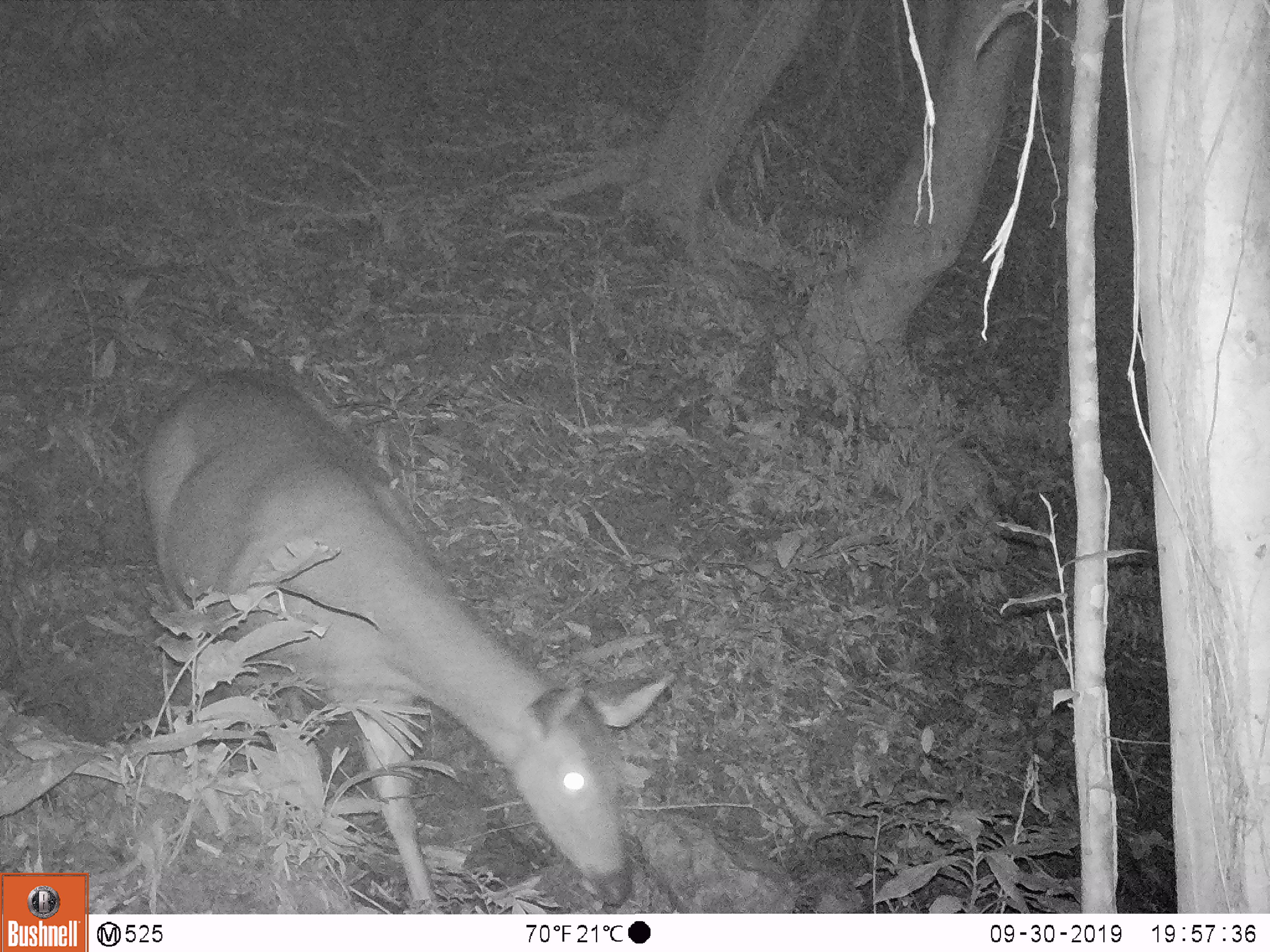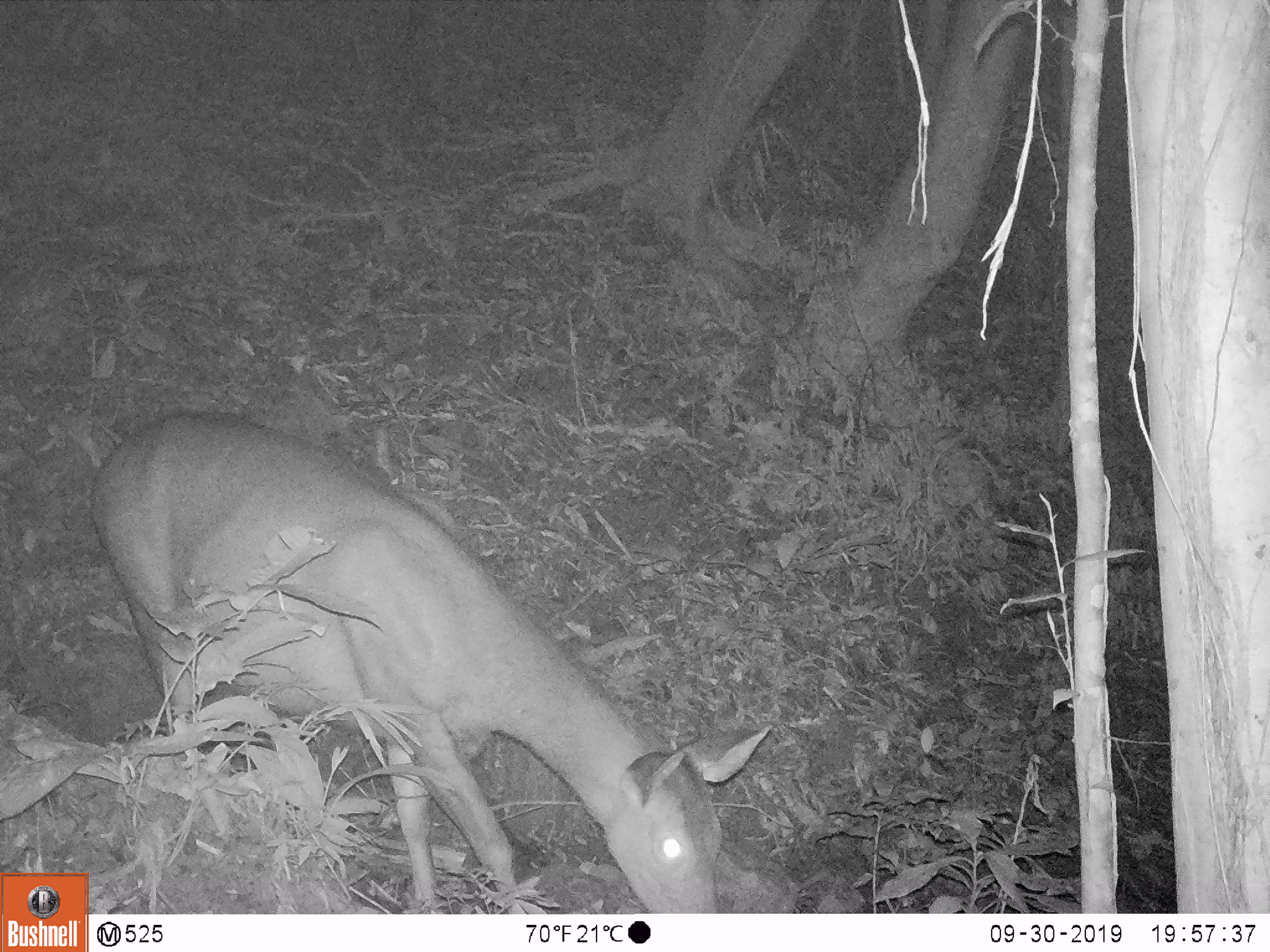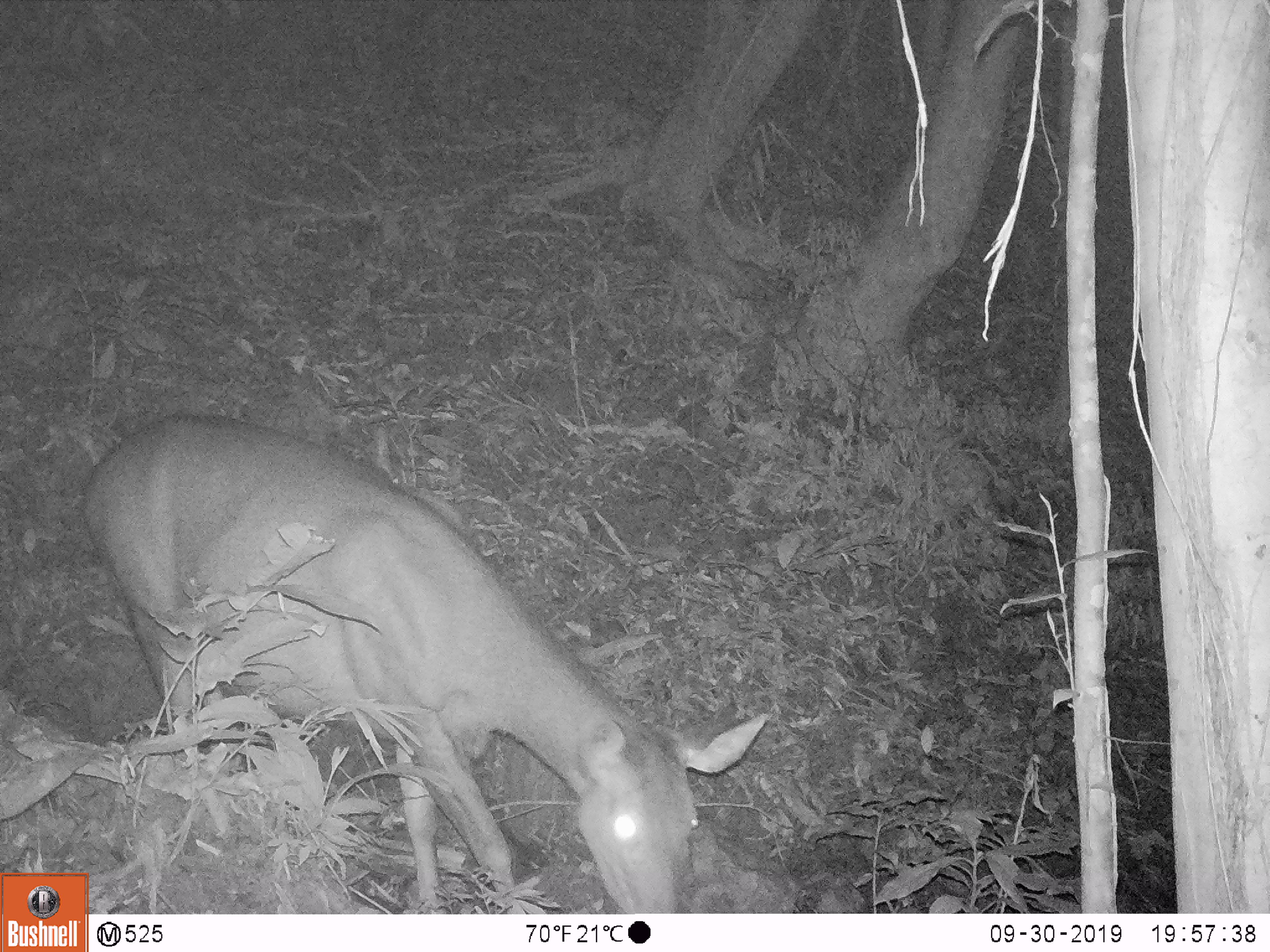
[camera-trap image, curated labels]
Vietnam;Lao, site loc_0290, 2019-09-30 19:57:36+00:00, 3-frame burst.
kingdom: Animalia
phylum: Chordata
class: Mammalia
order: Artiodactyla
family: Cervidae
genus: Rusa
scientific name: Rusa unicolor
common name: sambar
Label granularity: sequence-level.